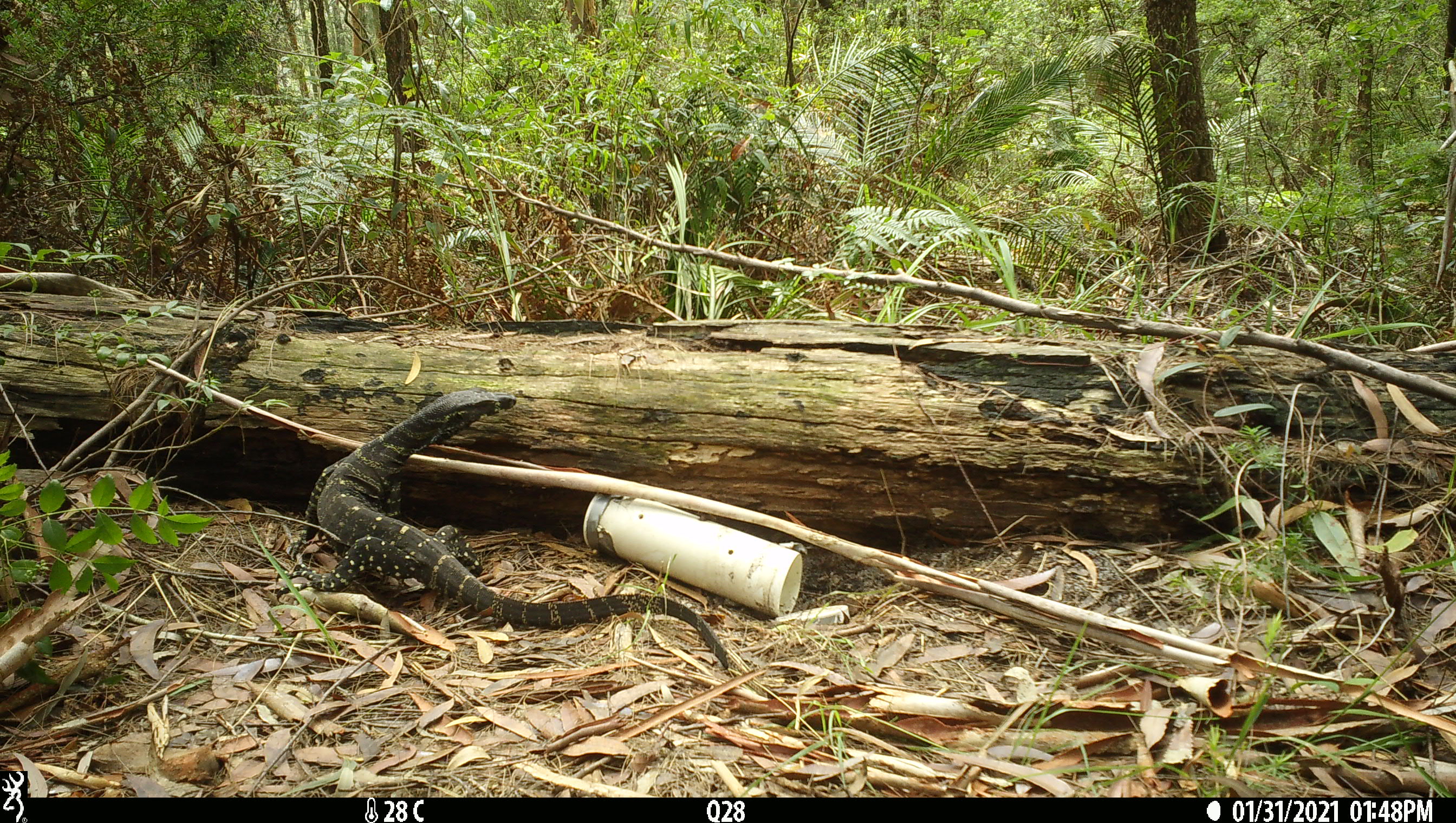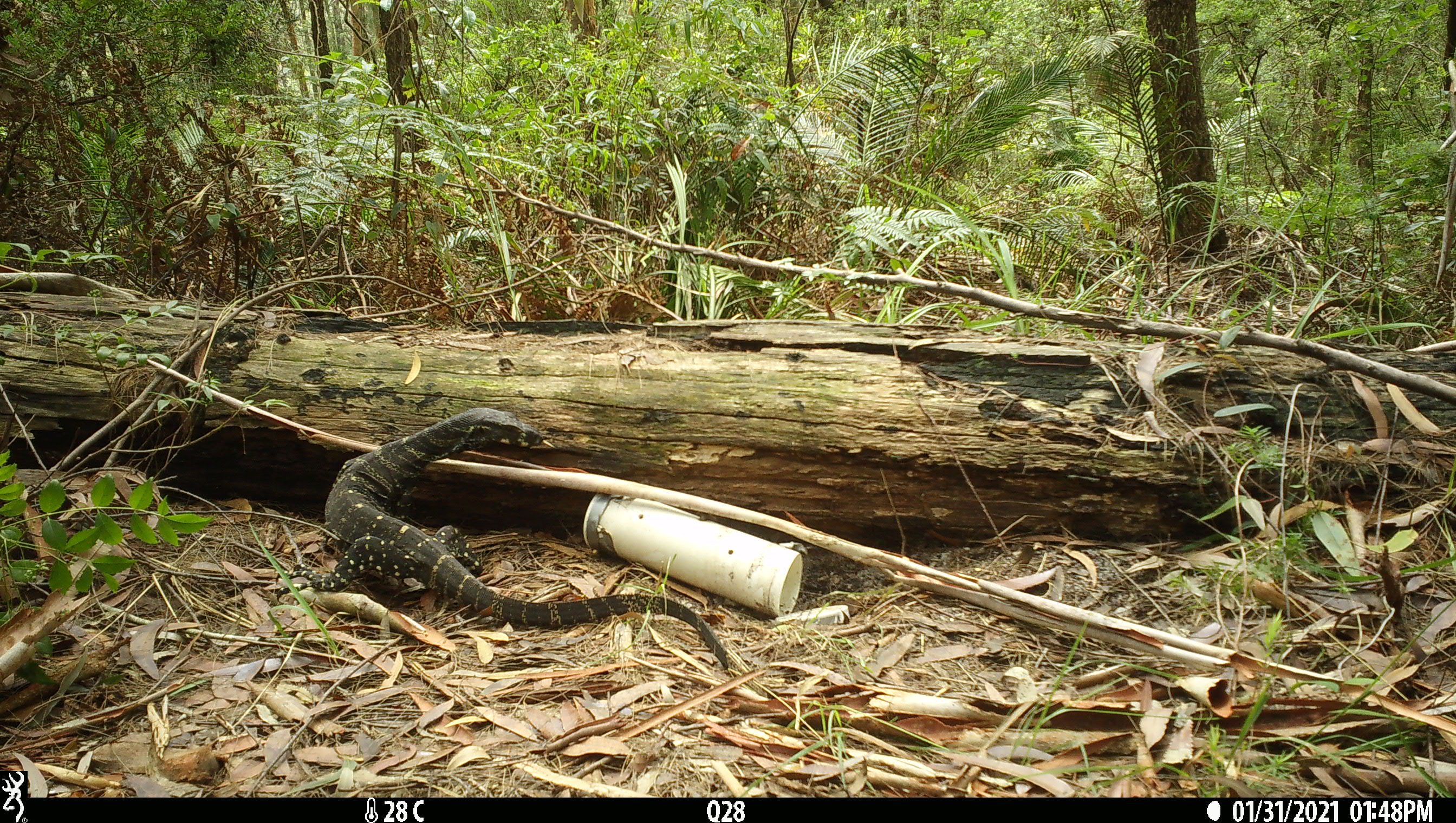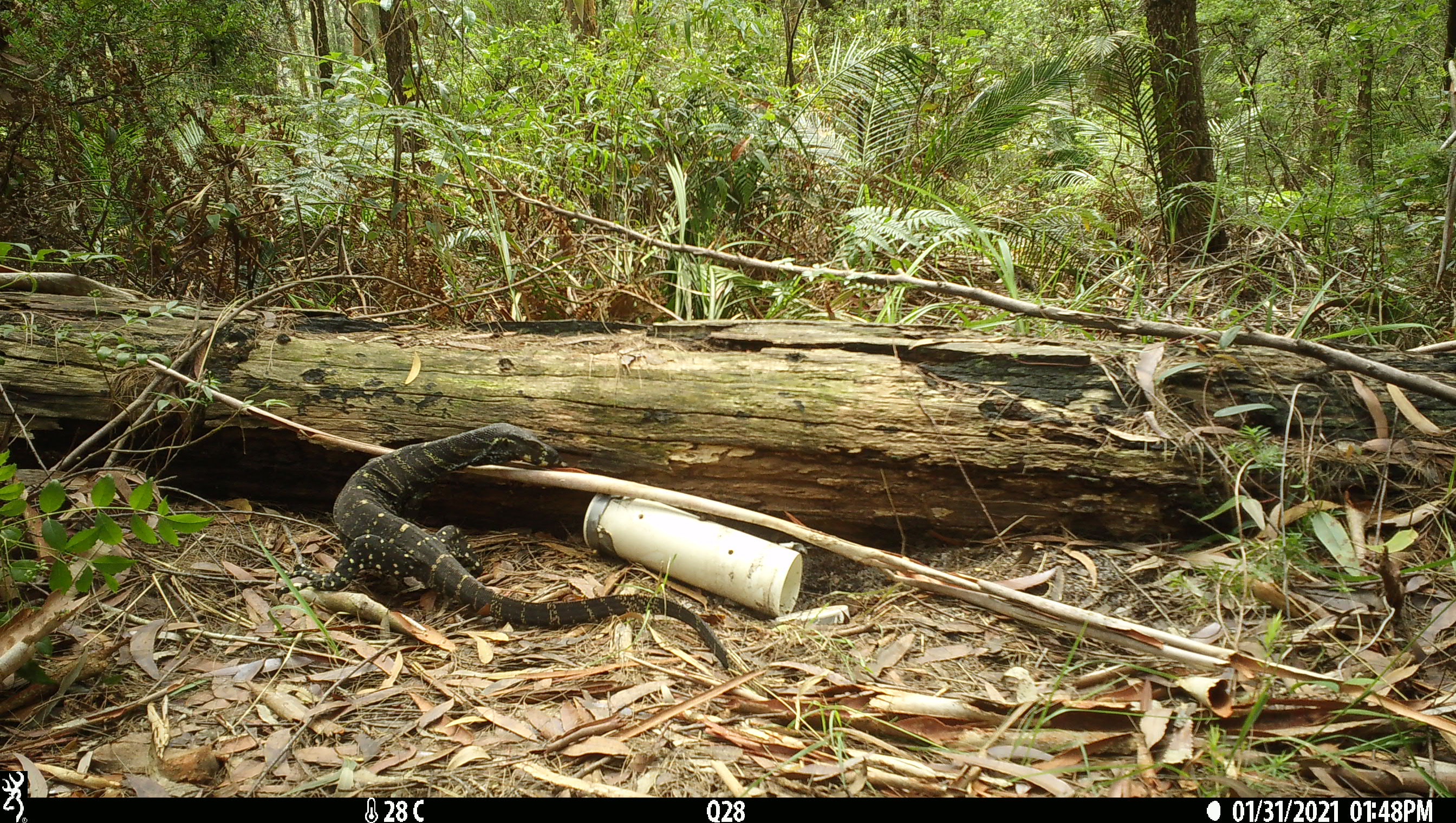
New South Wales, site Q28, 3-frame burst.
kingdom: Animalia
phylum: Chordata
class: Reptilia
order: Squamata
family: Varanidae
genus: Varanus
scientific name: Varanus varius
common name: lace monitor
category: goanna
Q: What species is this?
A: Goanna (lace monitor) (Varanus varius).